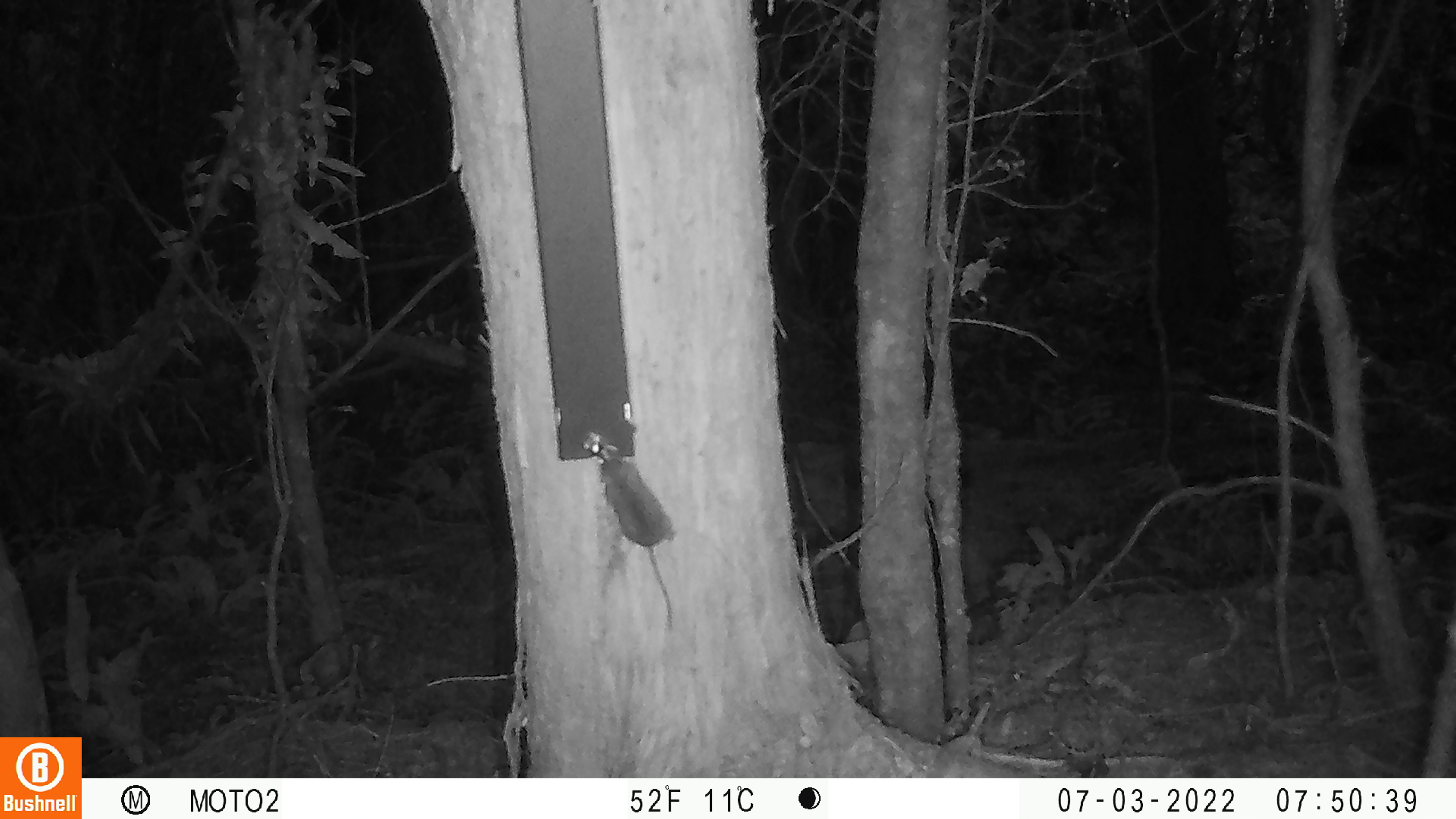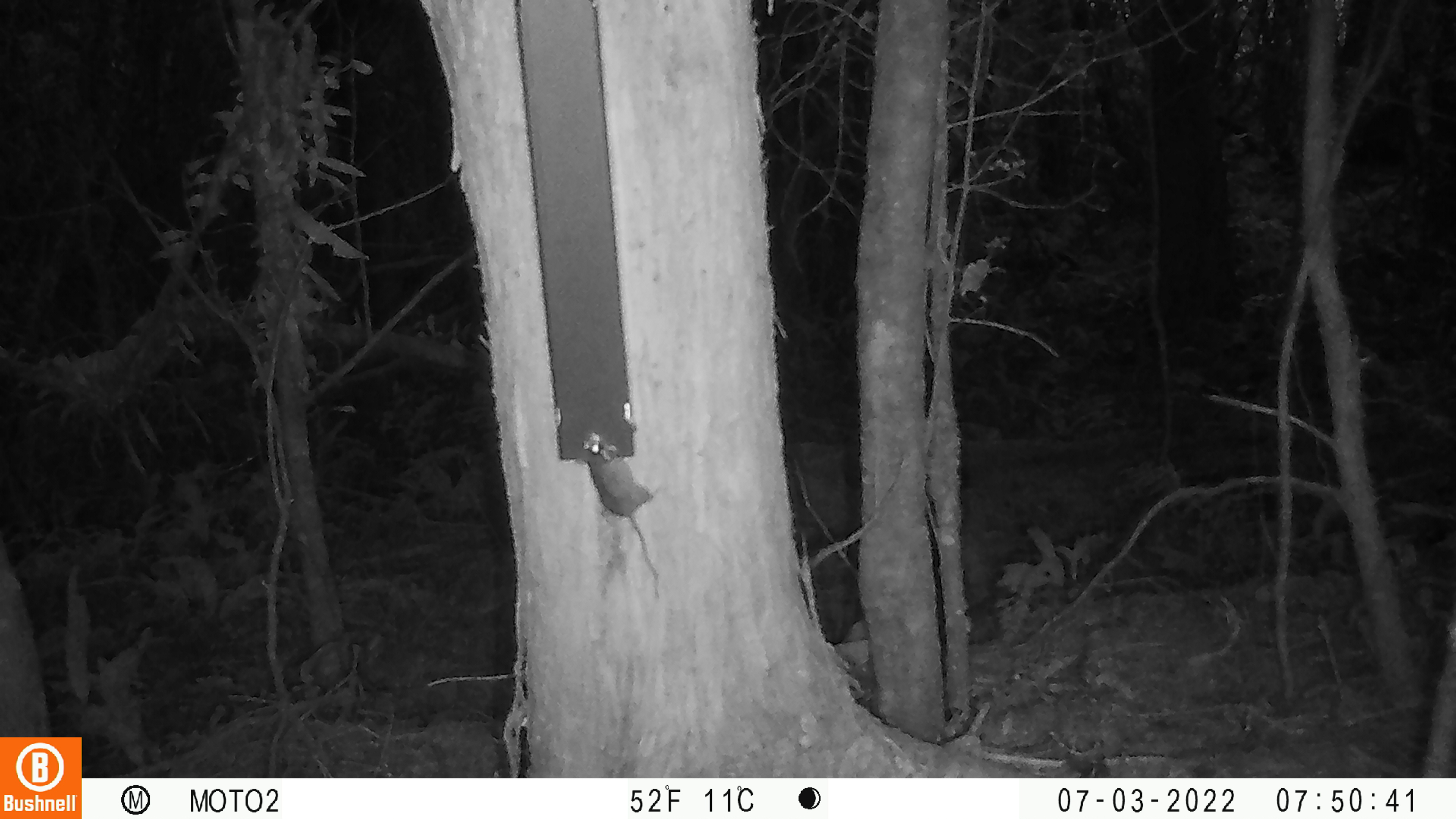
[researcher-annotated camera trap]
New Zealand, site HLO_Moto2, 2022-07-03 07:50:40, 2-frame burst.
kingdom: Animalia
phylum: Chordata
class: Mammalia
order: Rodentia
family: Muridae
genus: Mus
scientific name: Mus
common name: mouse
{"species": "mouse (Mus)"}